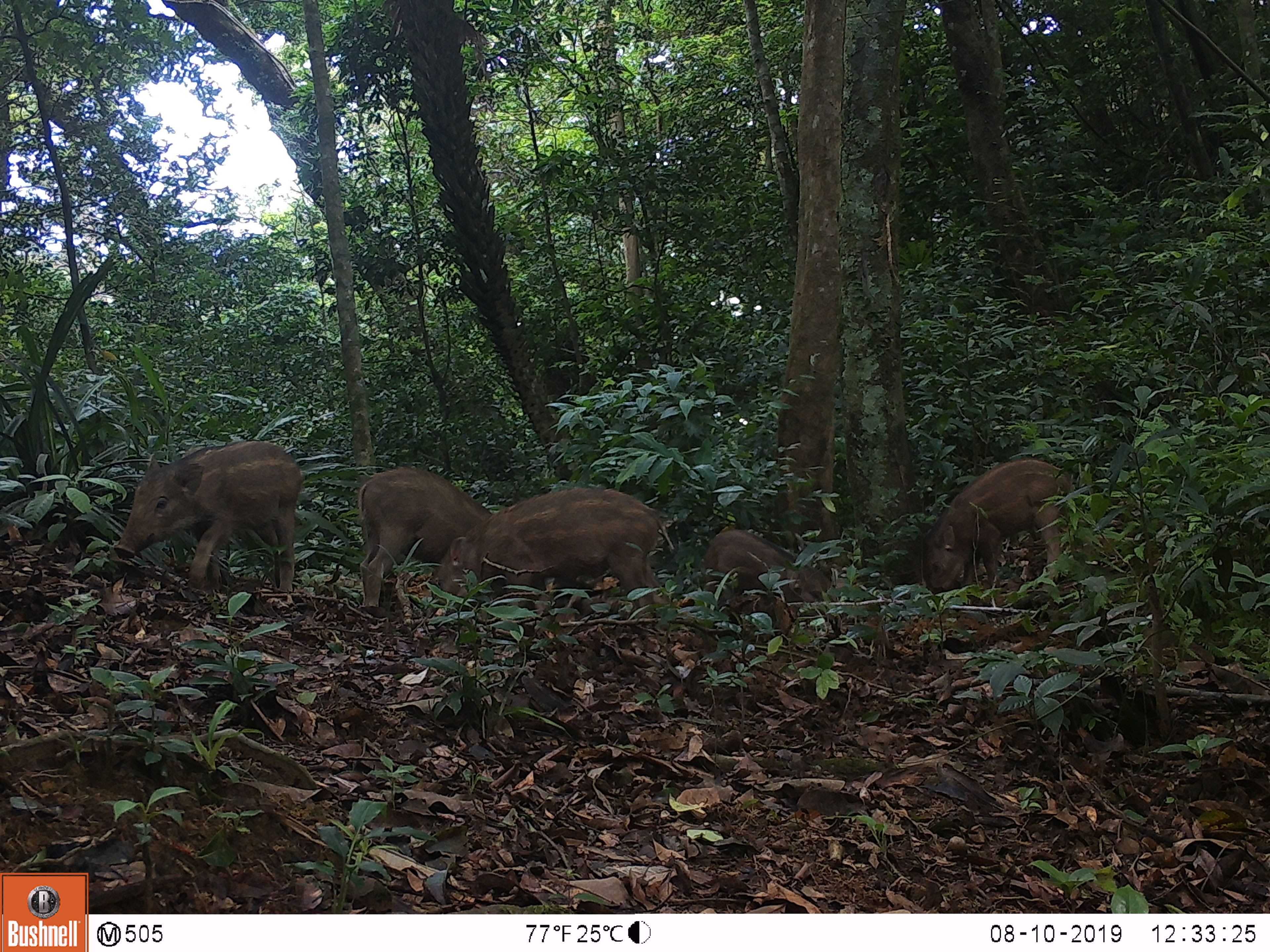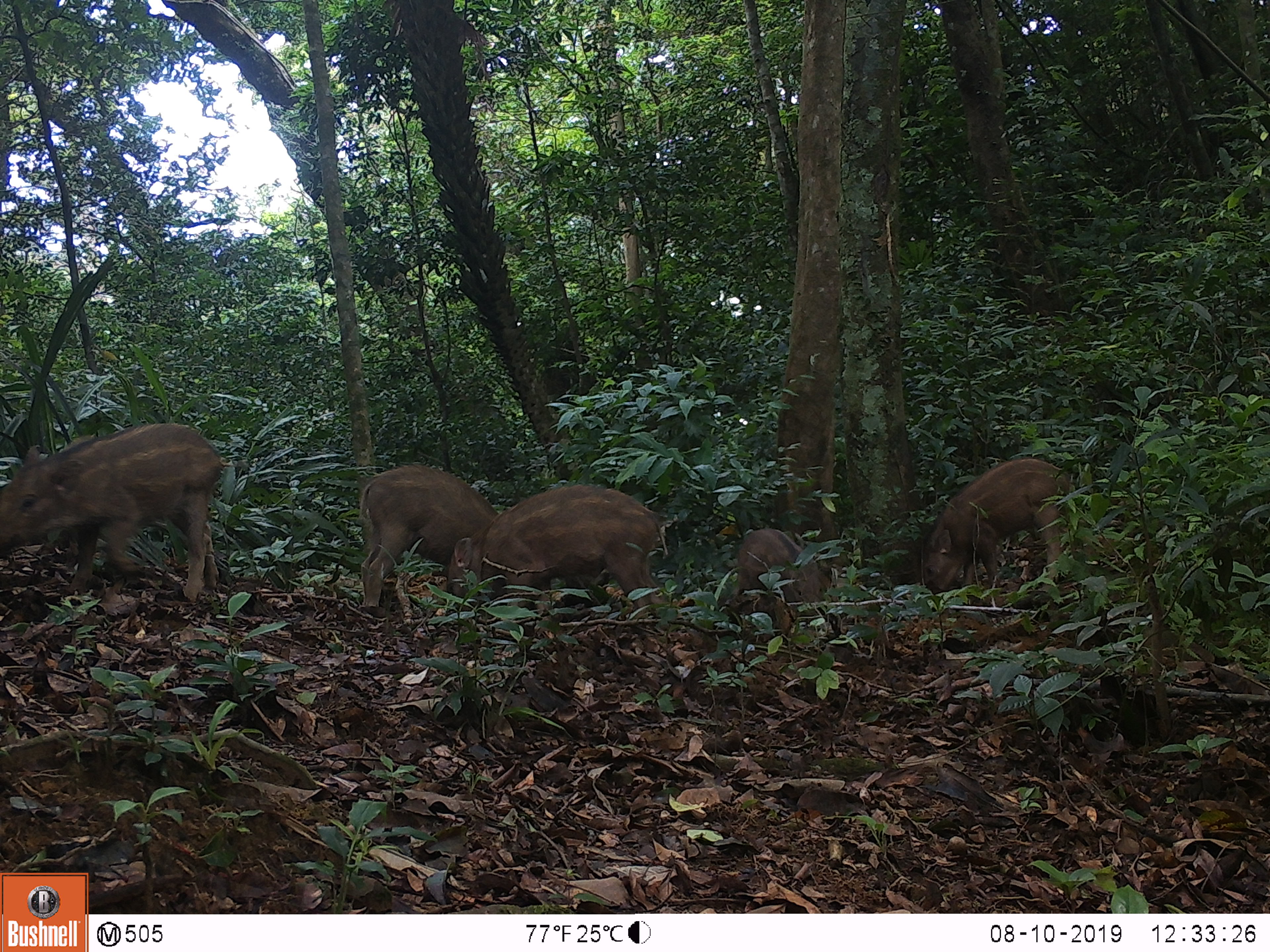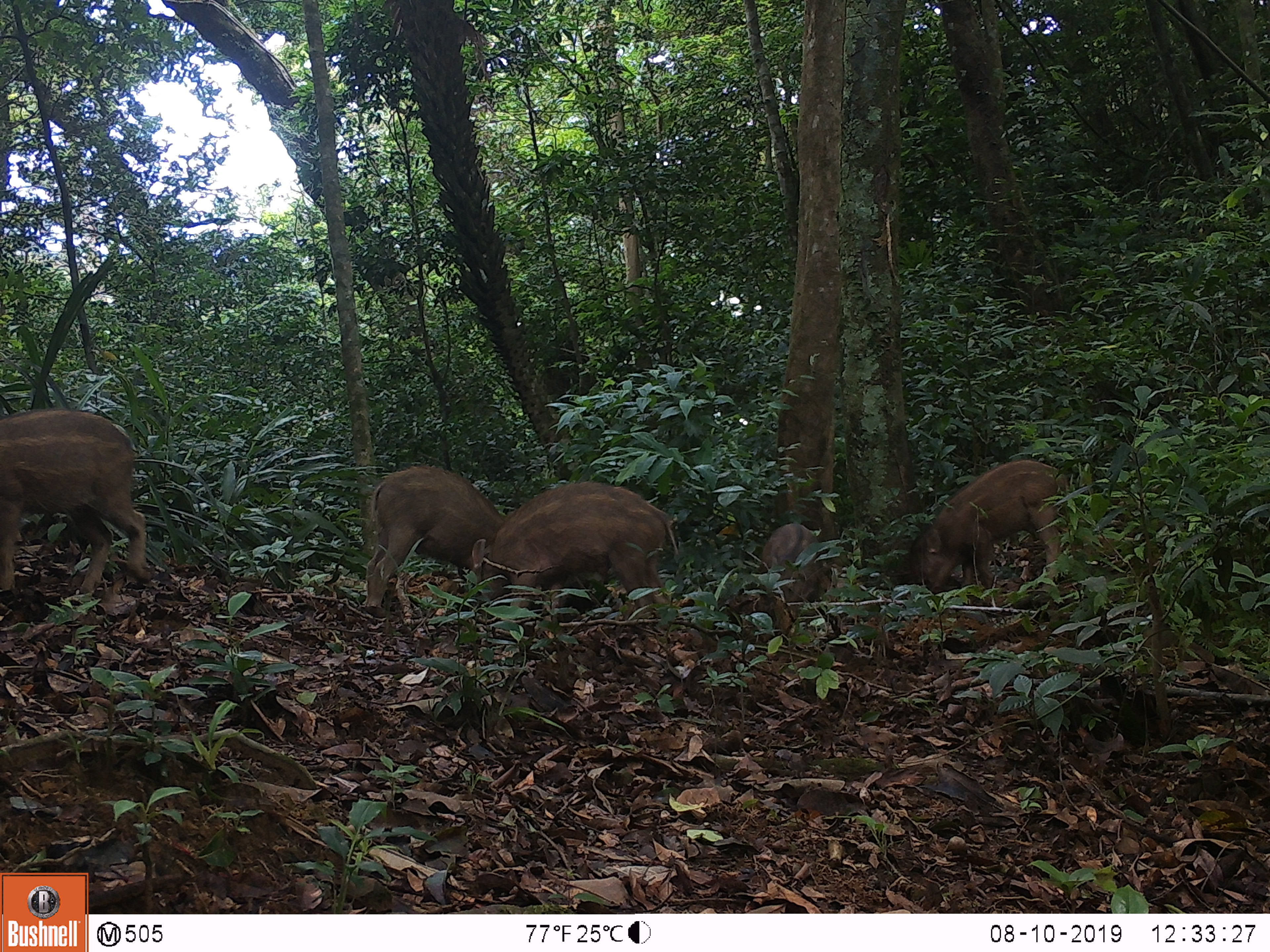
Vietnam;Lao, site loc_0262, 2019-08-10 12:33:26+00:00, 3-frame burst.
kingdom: Animalia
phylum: Chordata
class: Mammalia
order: Artiodactyla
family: Suidae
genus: Sus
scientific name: Sus scrofa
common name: eurasian wild pig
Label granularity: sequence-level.